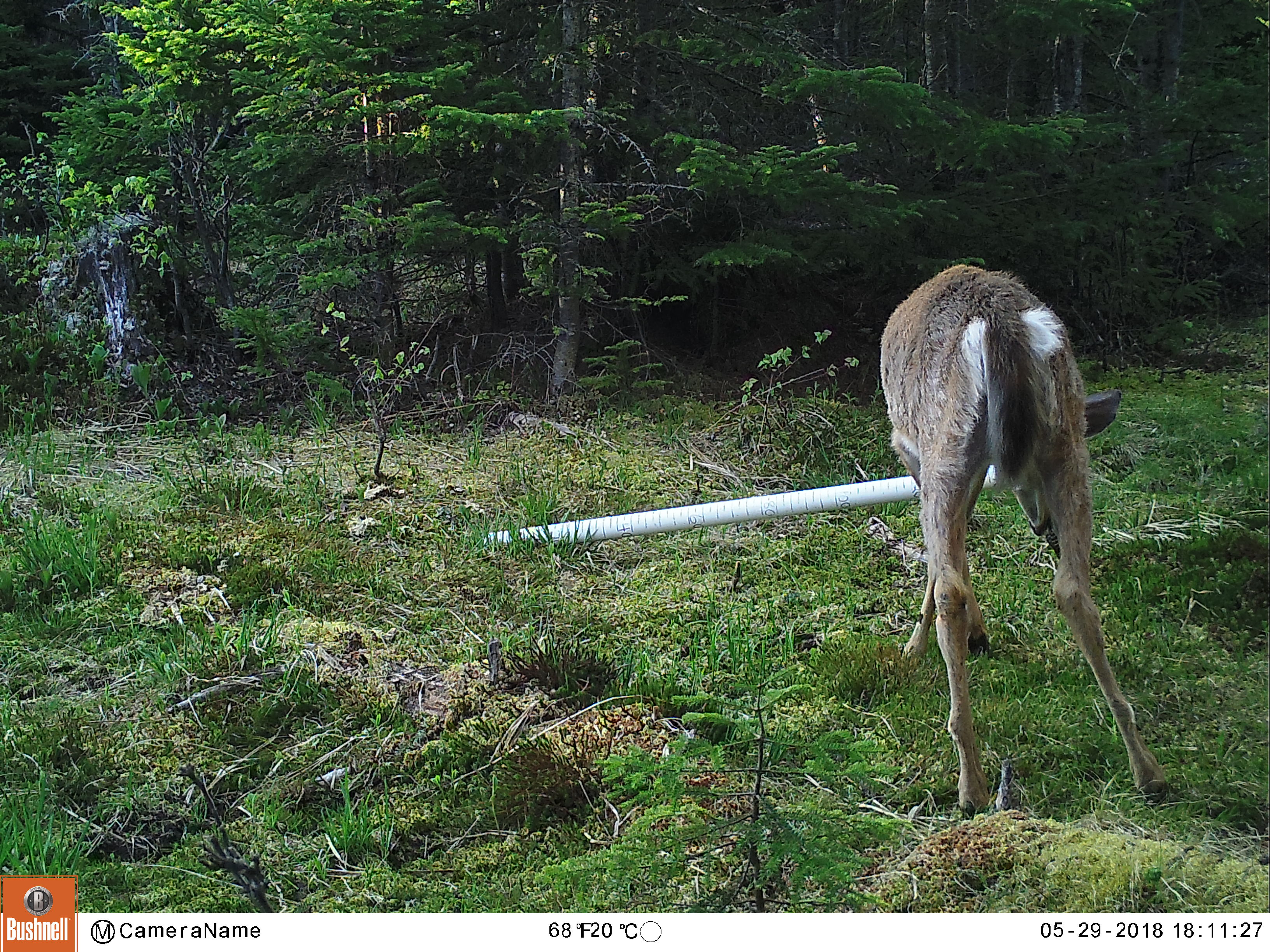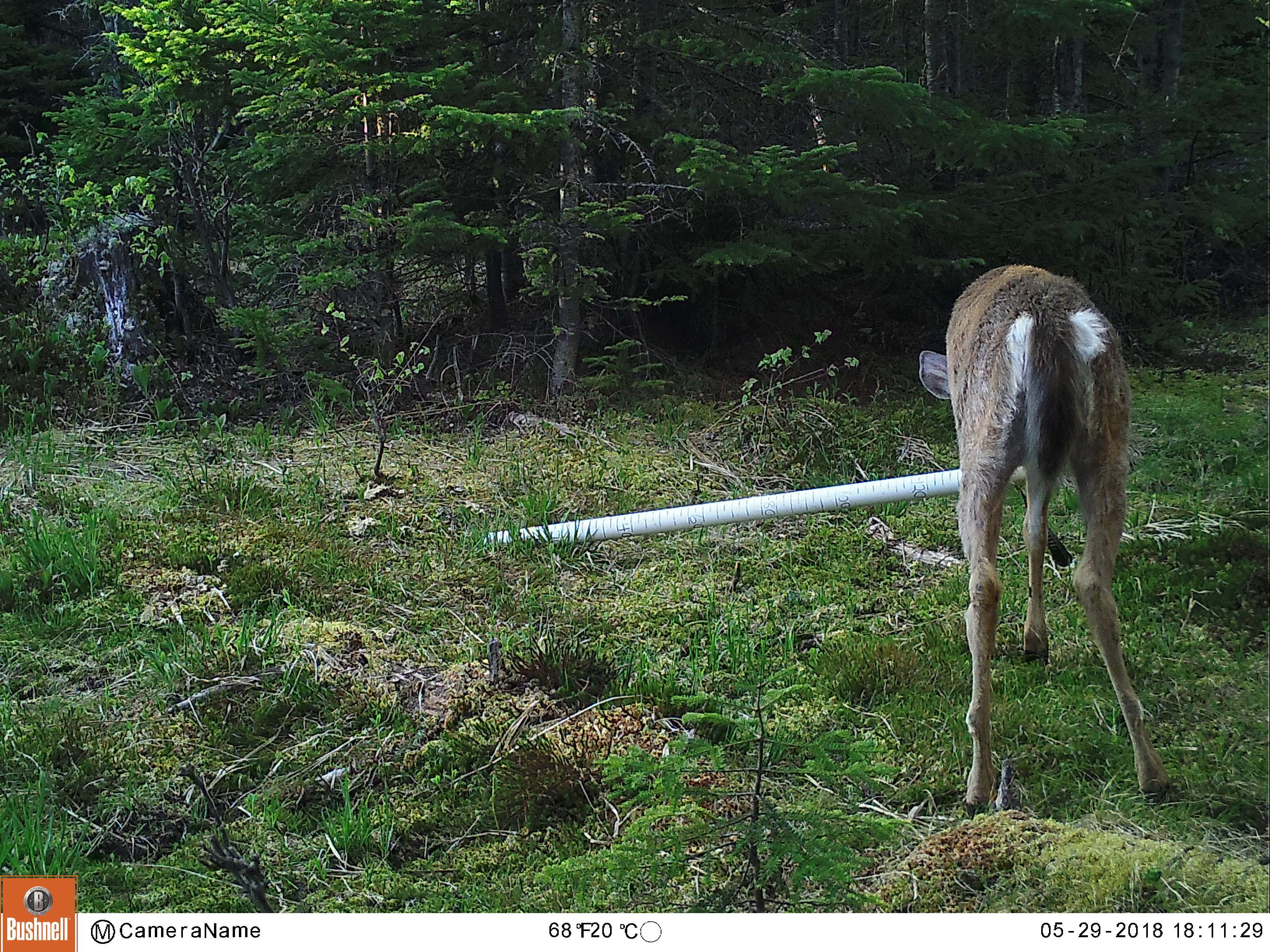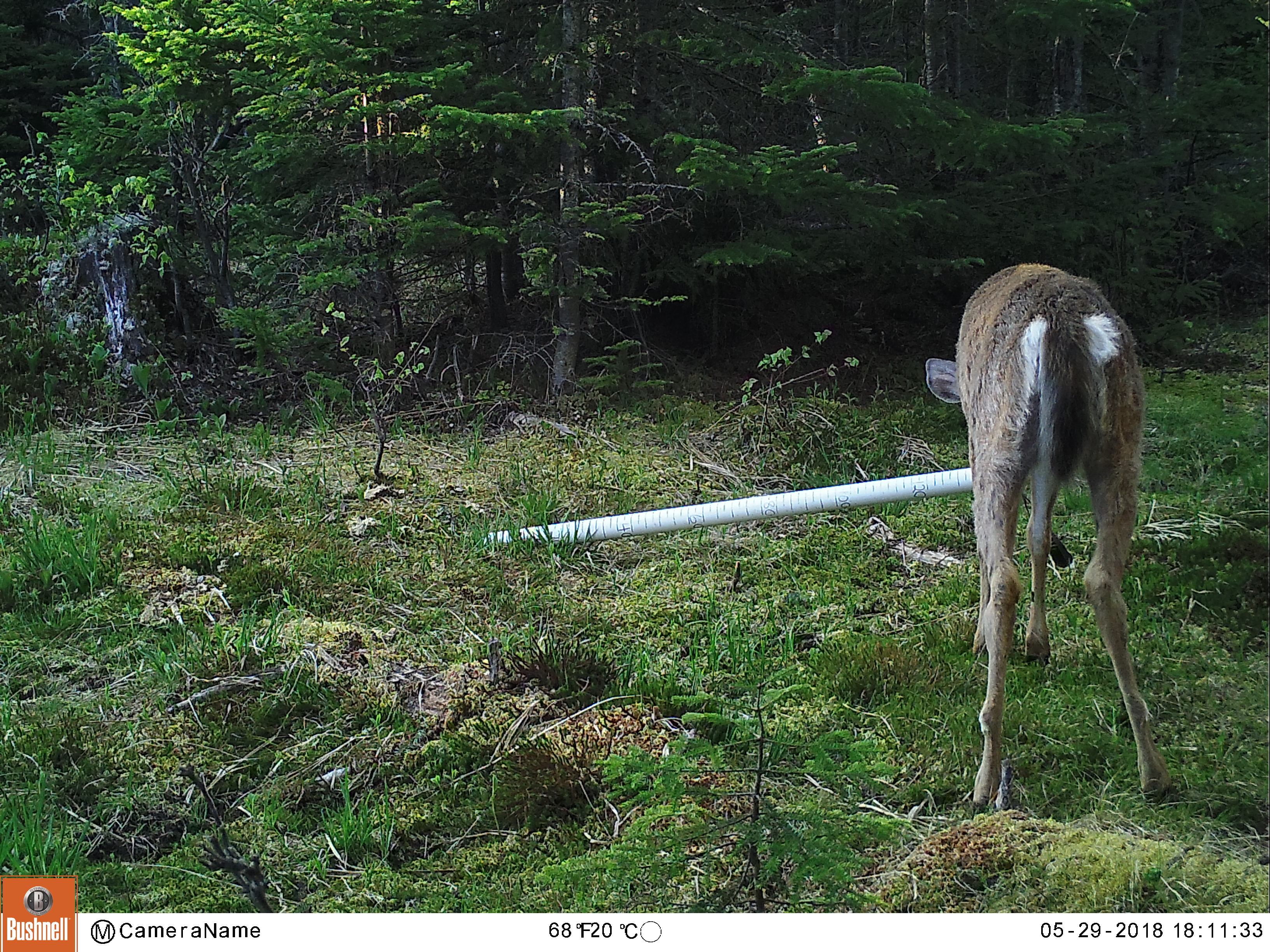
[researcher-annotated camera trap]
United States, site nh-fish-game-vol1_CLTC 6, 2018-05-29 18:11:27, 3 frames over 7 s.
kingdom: Animalia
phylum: Chordata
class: Mammalia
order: Artiodactyla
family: Cervidae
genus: Odocoileus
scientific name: Odocoileus virginianus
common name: white-tailed deer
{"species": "white-tailed deer (Odocoileus virginianus)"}